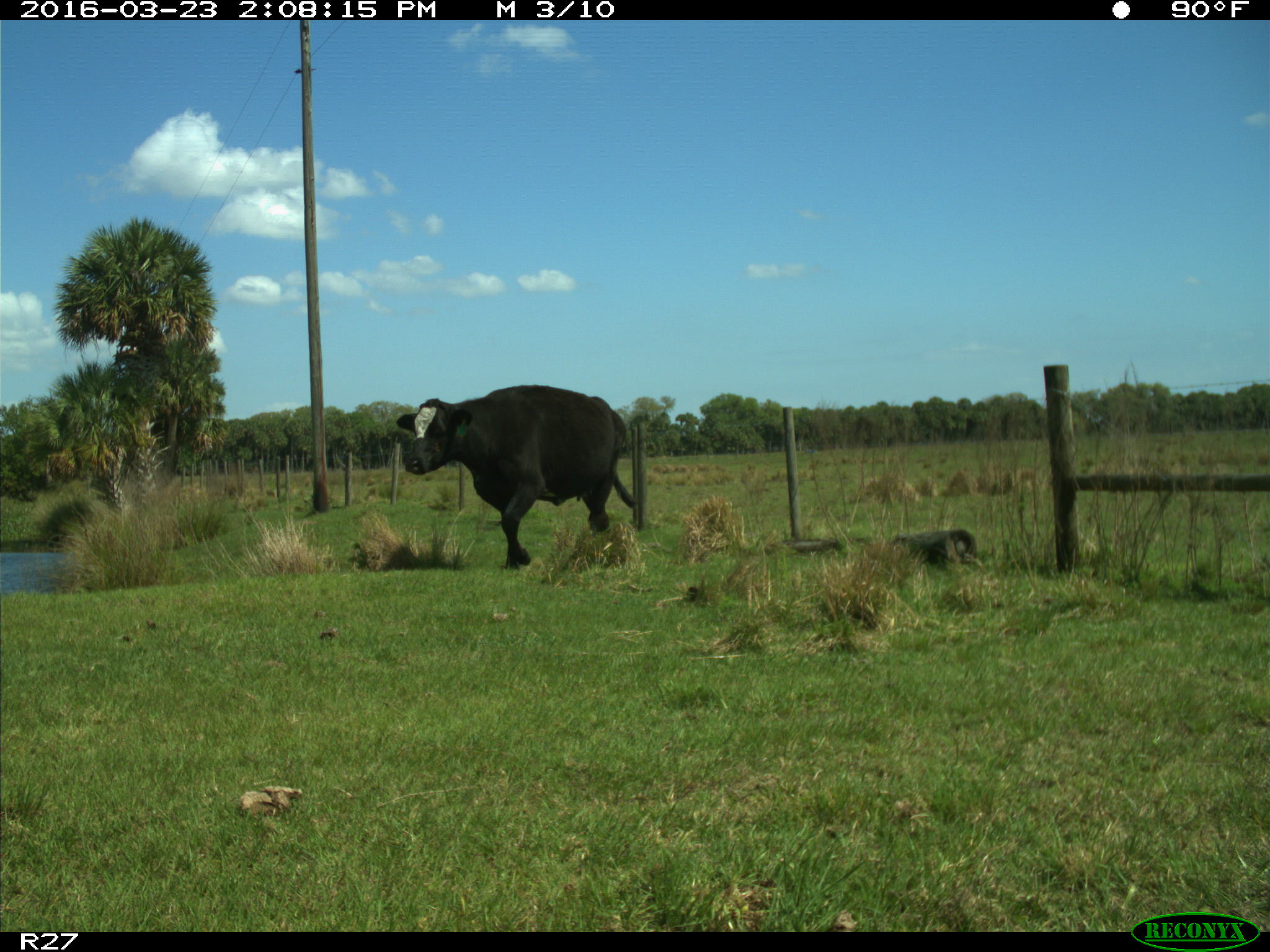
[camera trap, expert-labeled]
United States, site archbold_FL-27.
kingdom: Animalia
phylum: Chordata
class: Mammalia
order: Artiodactyla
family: Bovidae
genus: Bos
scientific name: Bos taurus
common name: domestic cow